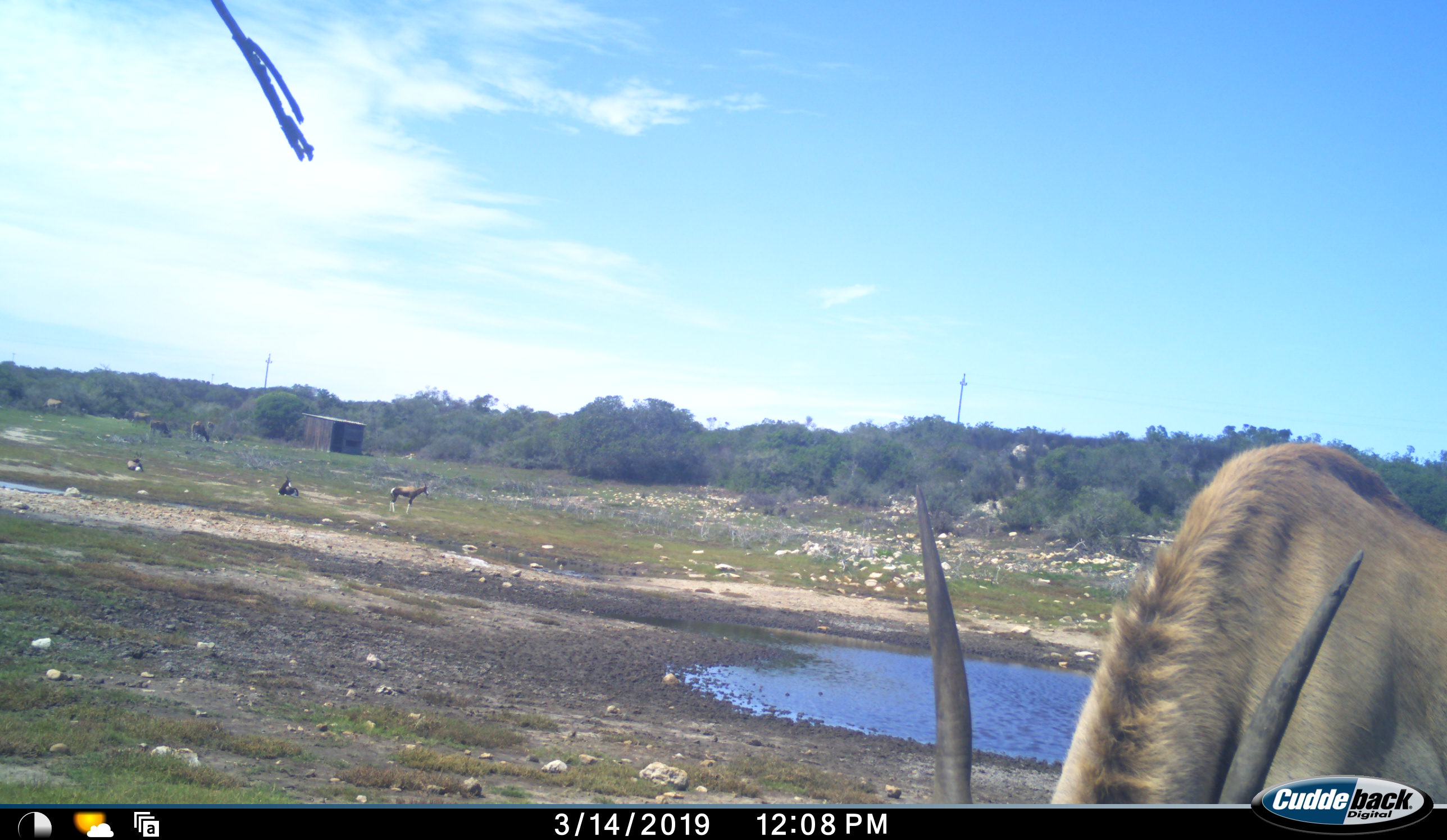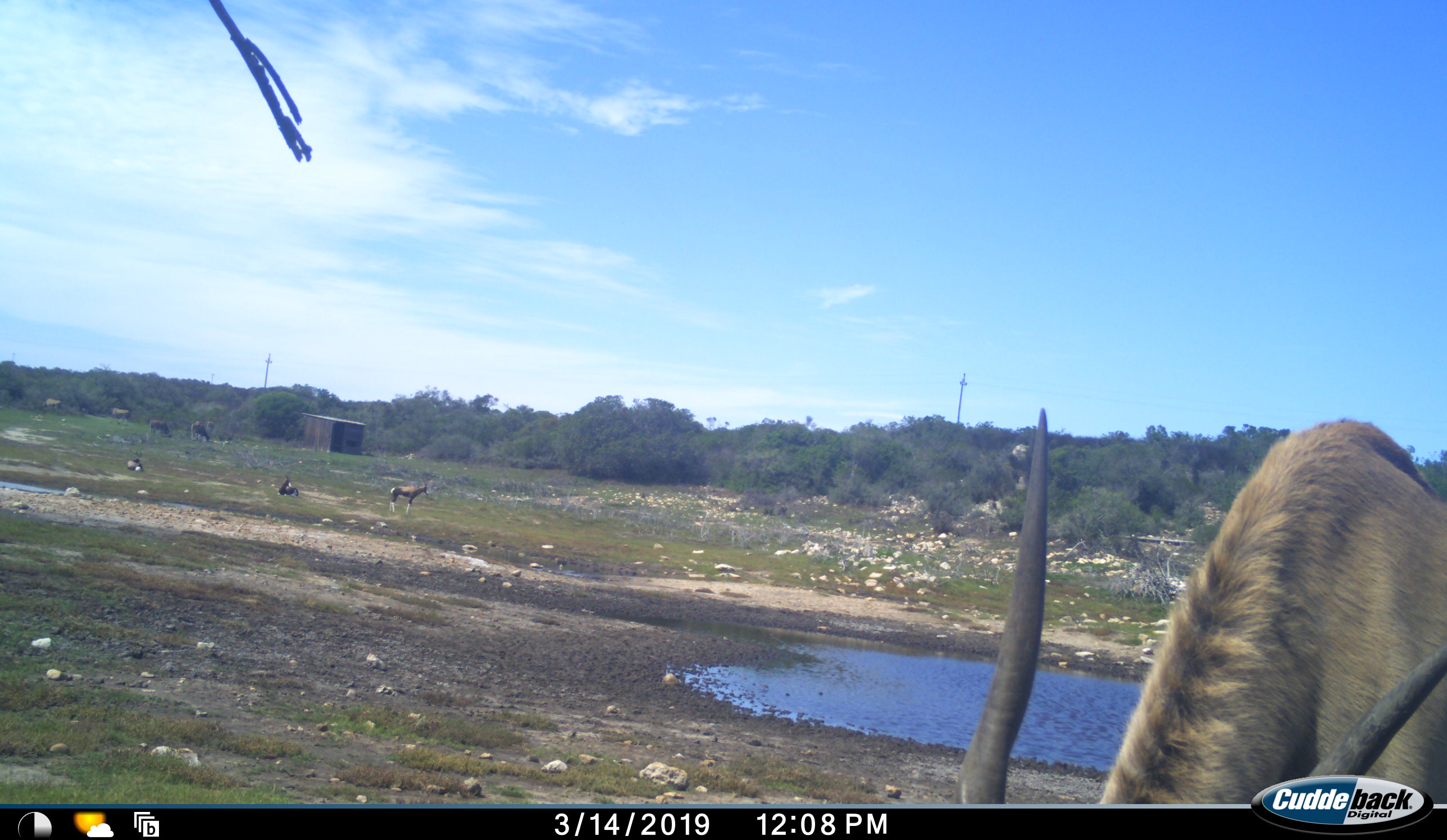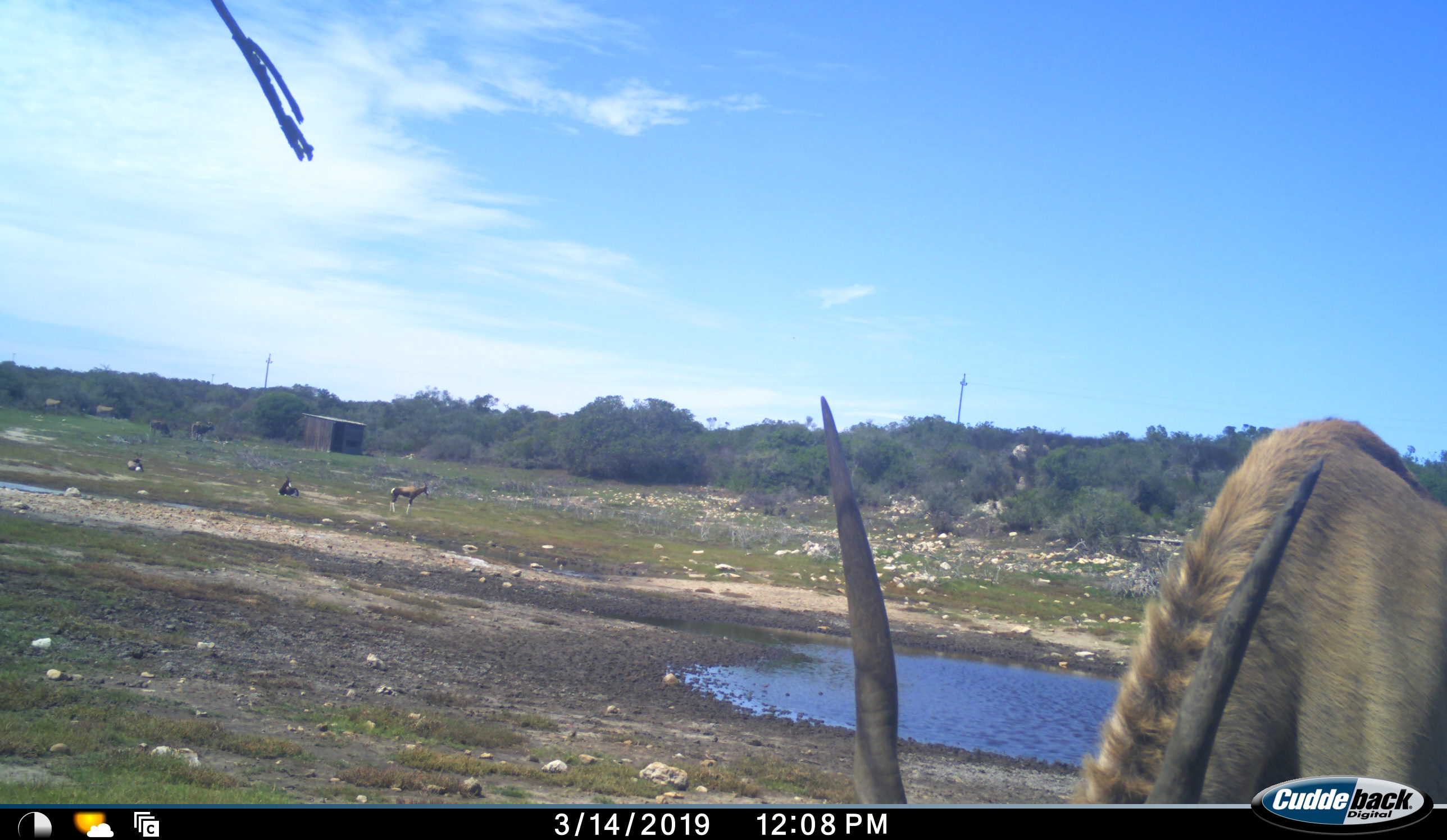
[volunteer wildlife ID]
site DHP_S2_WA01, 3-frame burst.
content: unidentified animal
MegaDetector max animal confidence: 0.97